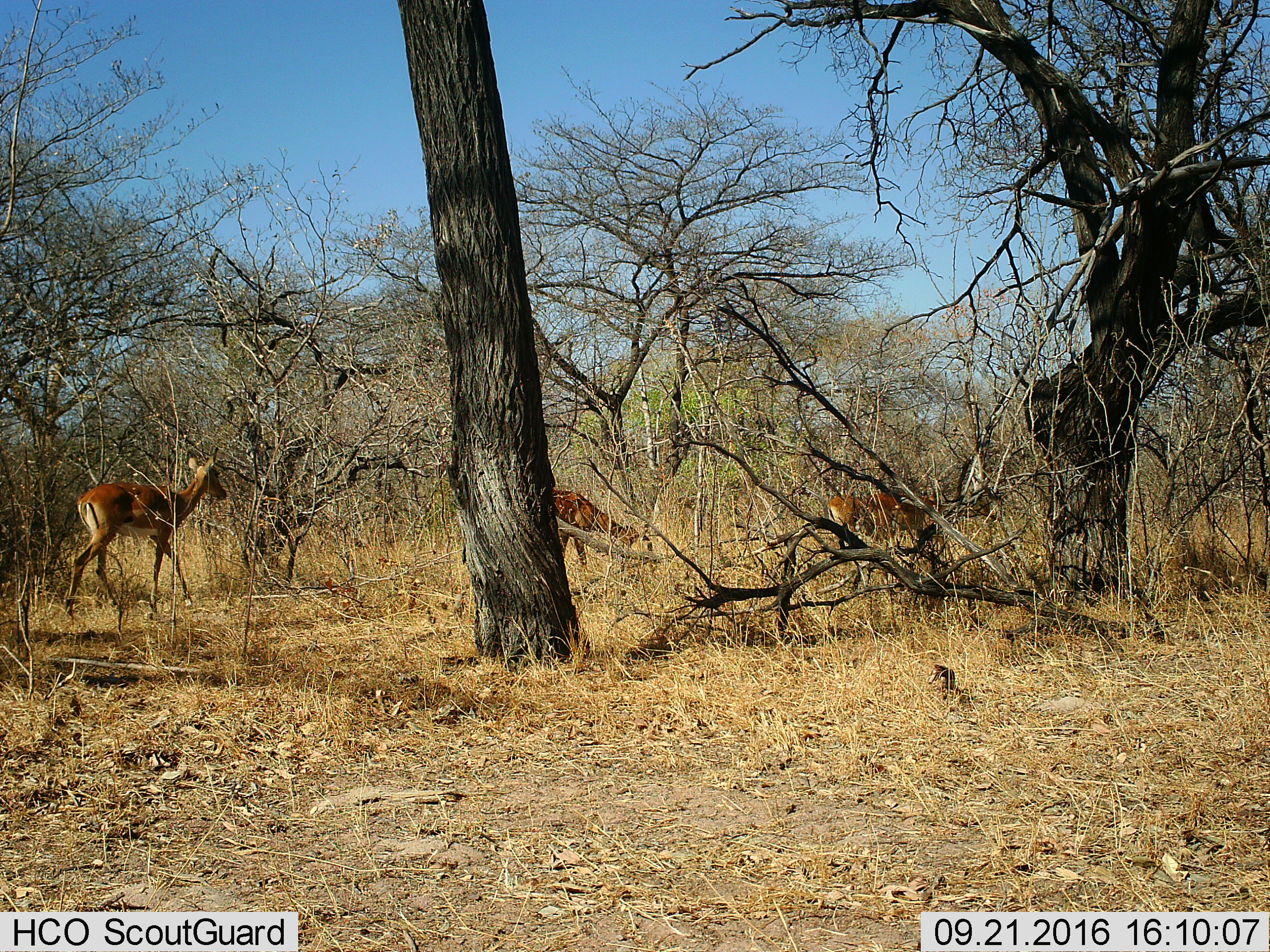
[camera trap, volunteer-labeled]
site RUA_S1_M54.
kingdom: Animalia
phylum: Chordata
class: Mammalia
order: Artiodactyla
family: Bovidae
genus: Aepyceros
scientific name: Aepyceros melampus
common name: impala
Impala (Aepyceros melampus), count 4. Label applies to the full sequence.